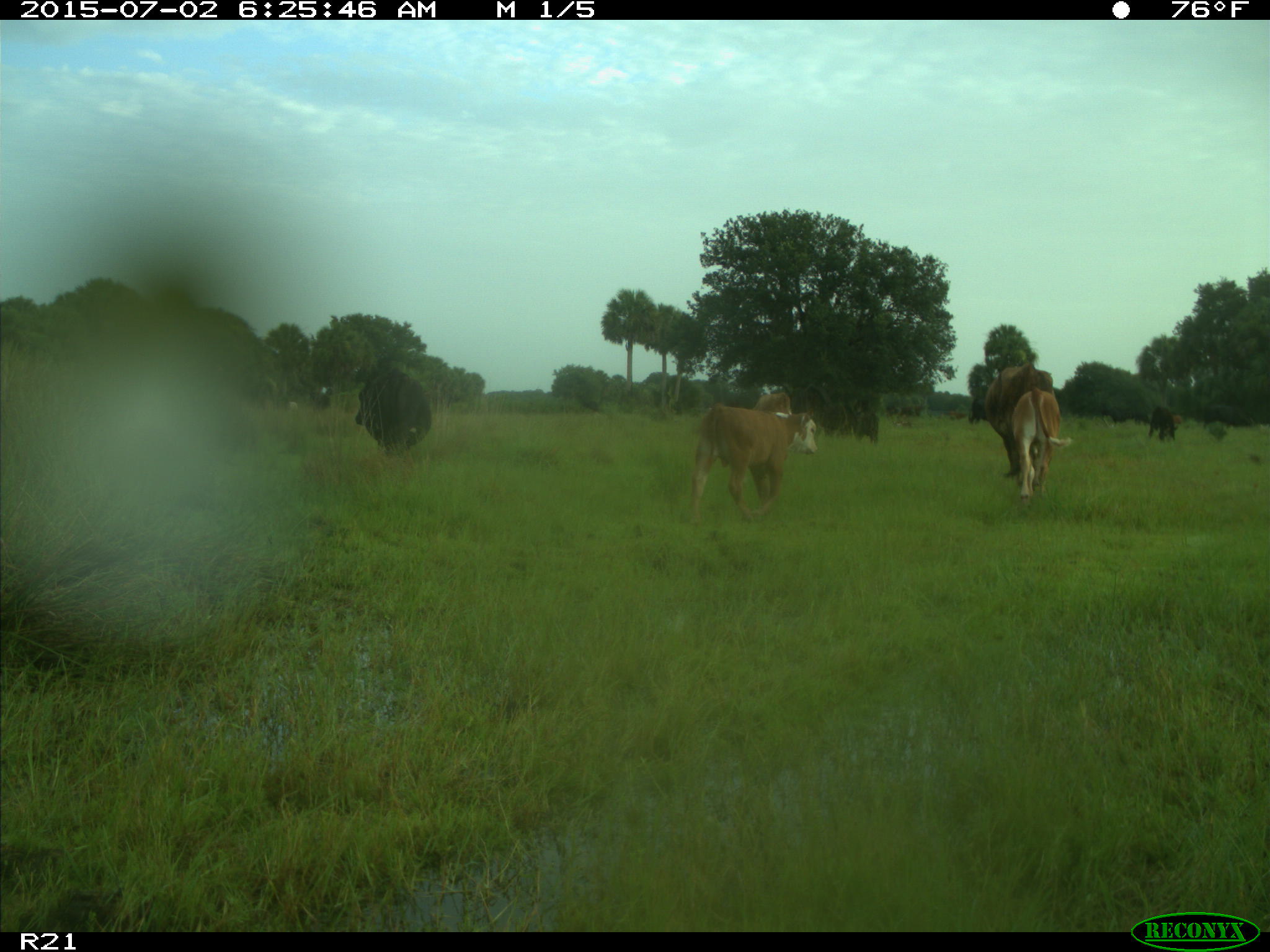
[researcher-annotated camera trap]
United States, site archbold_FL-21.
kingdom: Animalia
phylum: Chordata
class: Mammalia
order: Artiodactyla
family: Bovidae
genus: Bos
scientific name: Bos taurus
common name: domestic cow